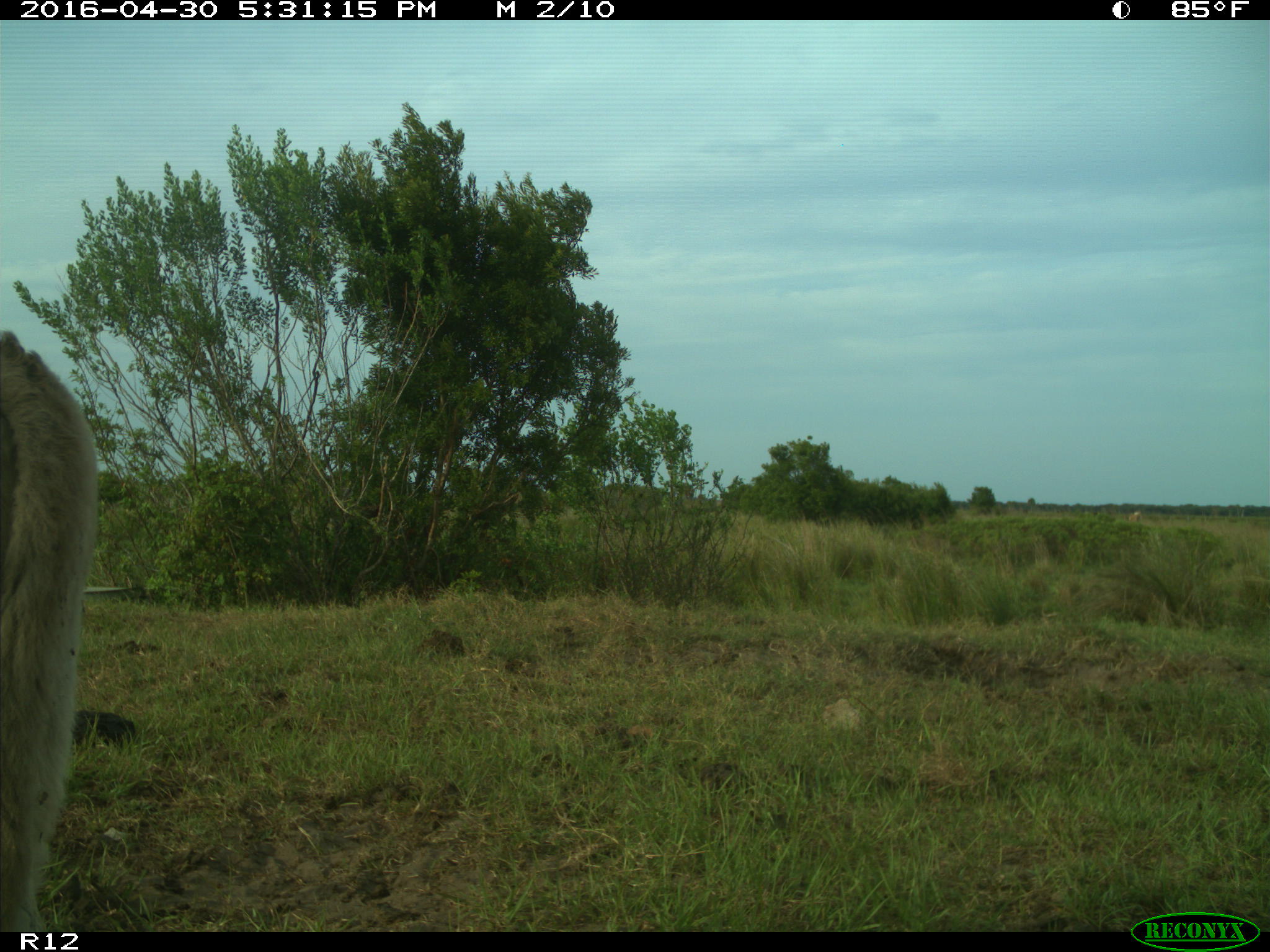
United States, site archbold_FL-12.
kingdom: Animalia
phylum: Chordata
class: Mammalia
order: Artiodactyla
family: Bovidae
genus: Bos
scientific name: Bos taurus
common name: domestic cow